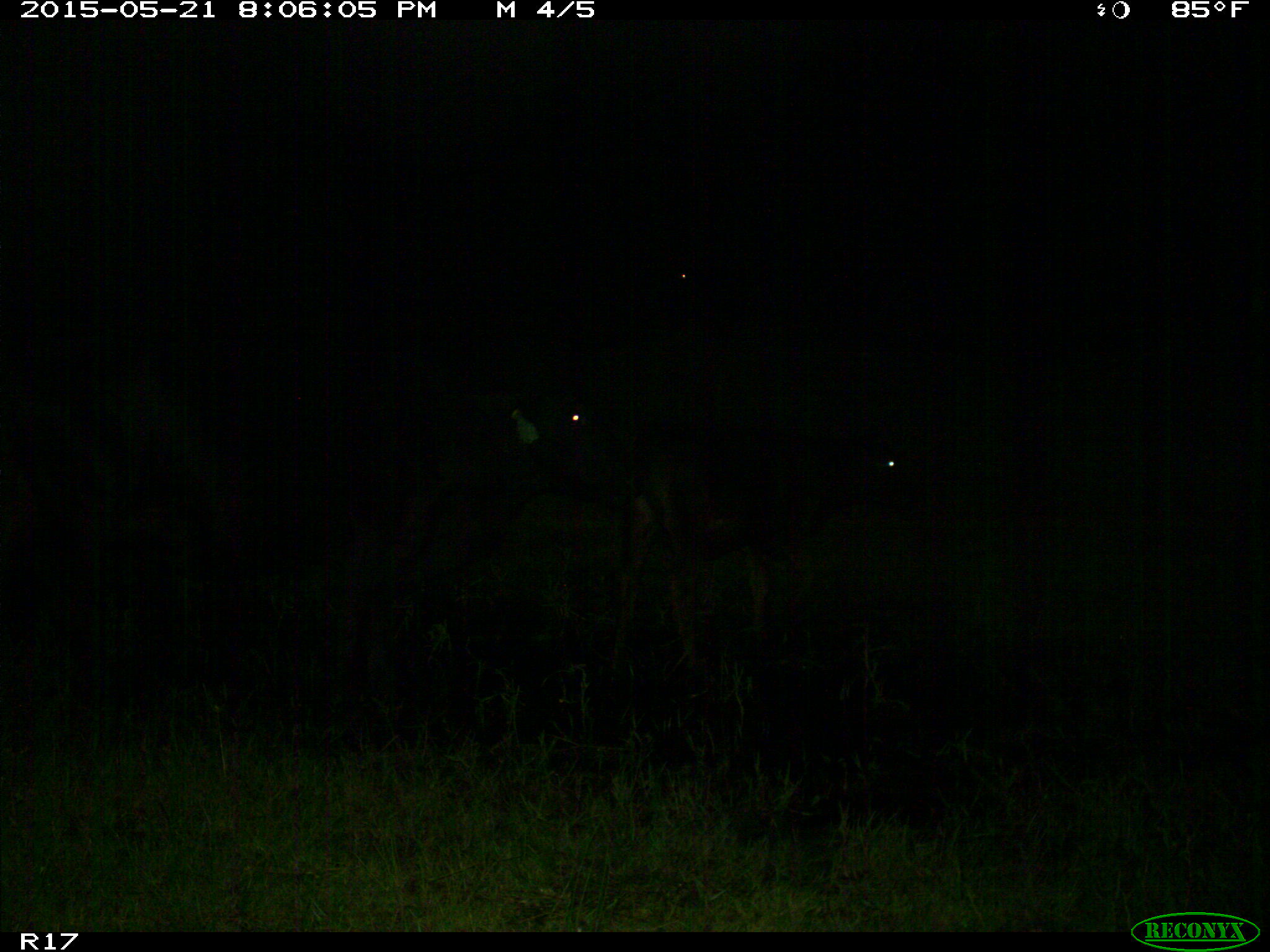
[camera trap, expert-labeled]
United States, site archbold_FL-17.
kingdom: Animalia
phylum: Chordata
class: Mammalia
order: Artiodactyla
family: Bovidae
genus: Bos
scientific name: Bos taurus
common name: domestic cow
Bos taurus (domestic cow).